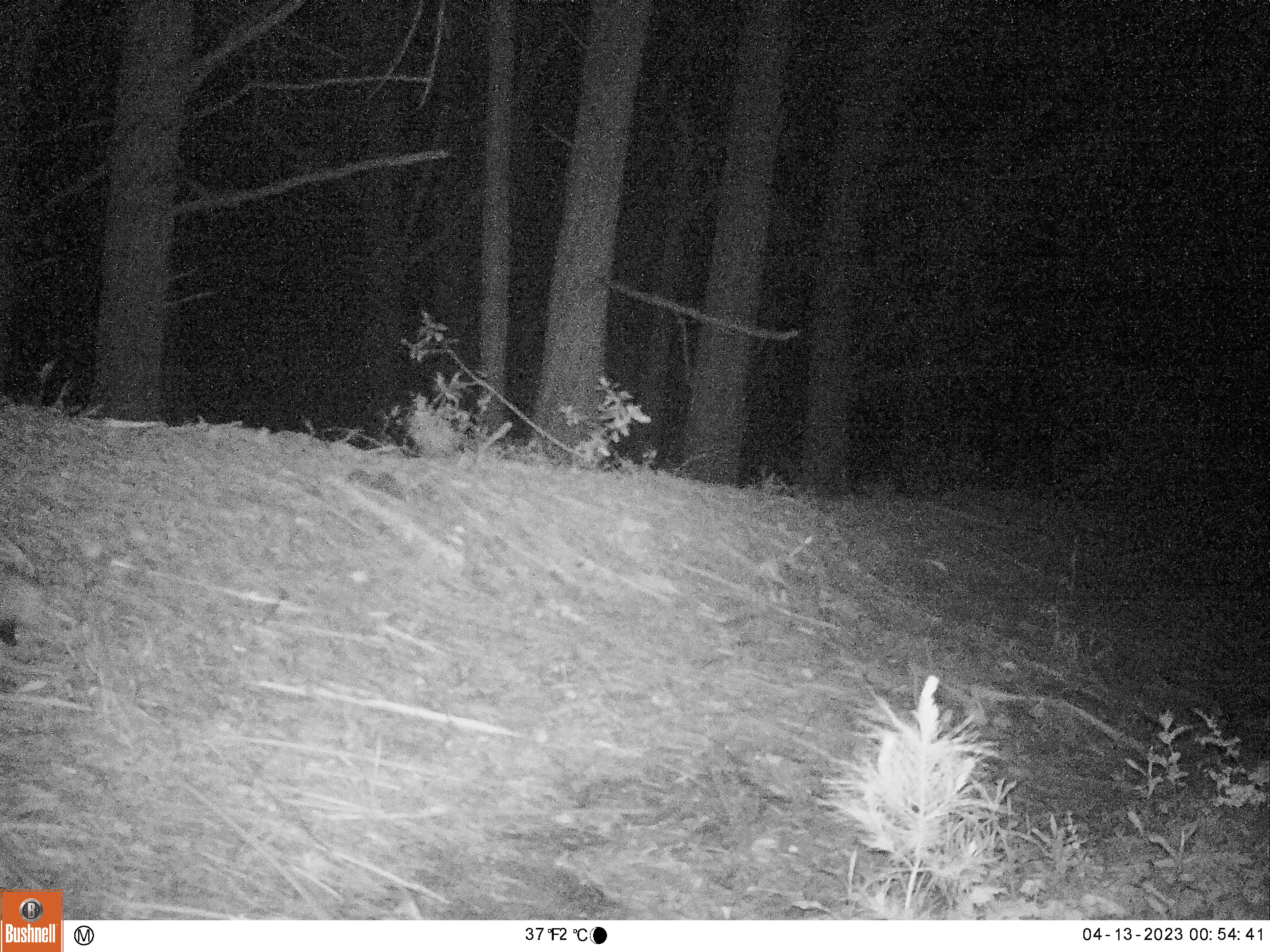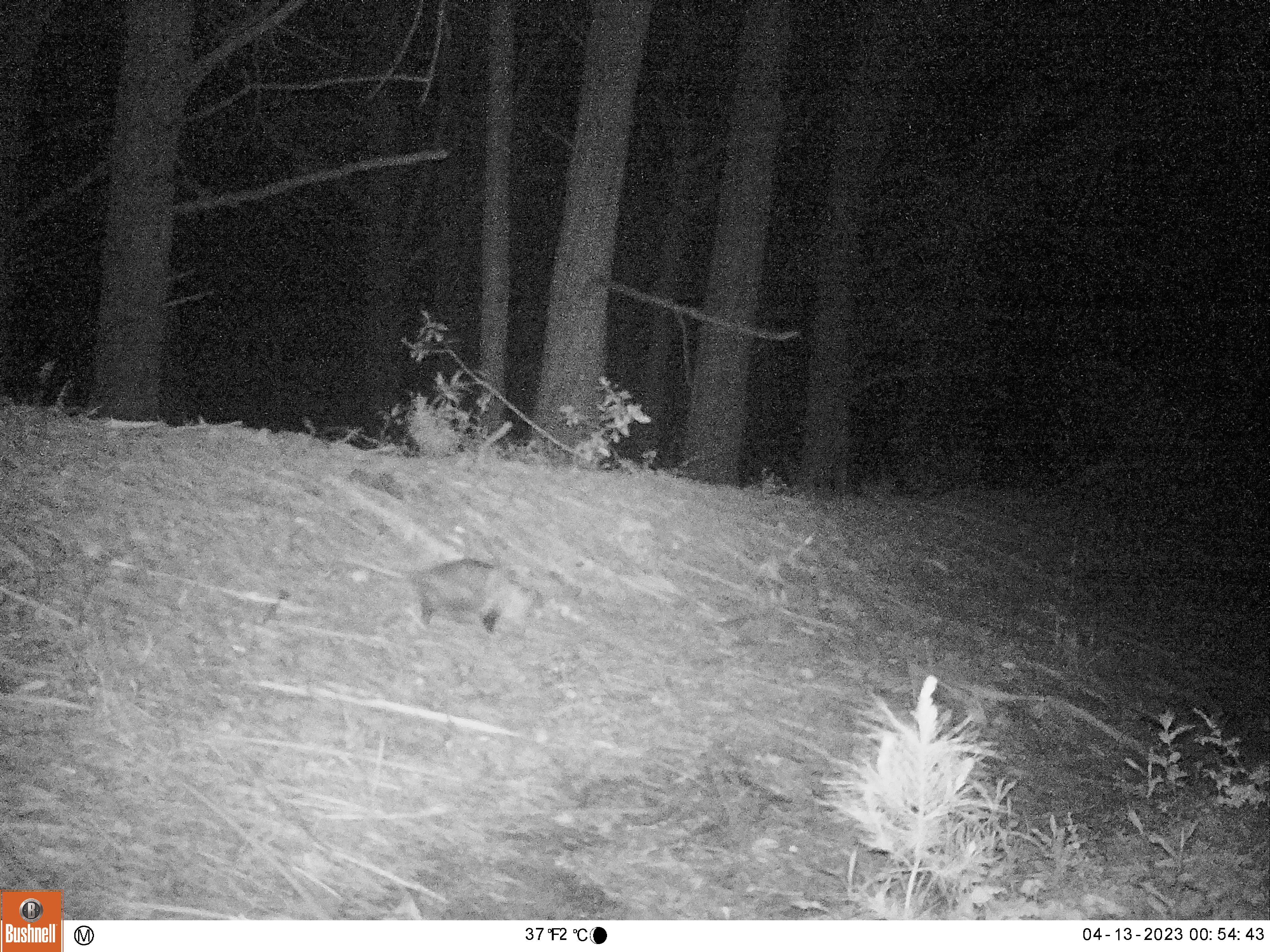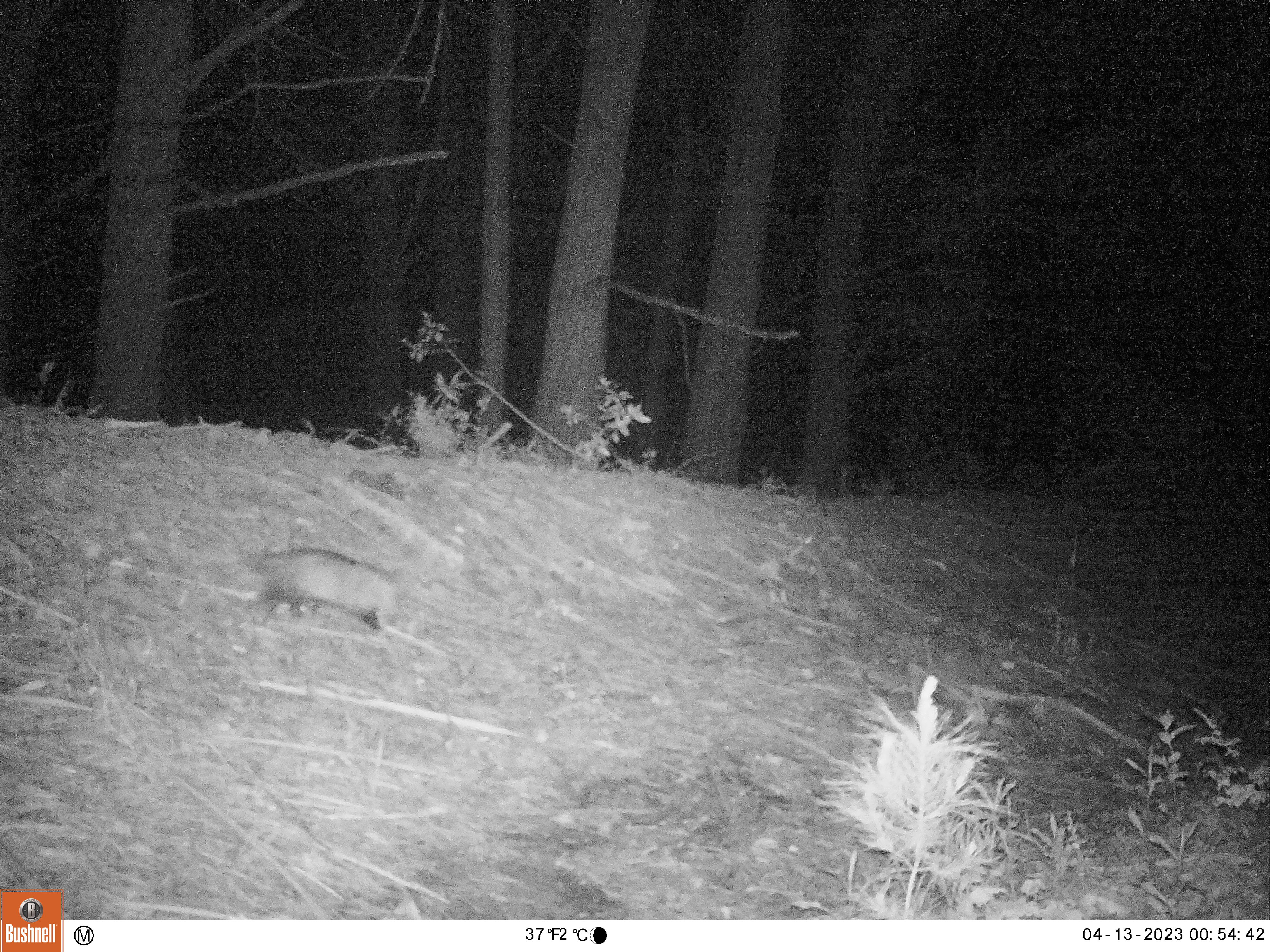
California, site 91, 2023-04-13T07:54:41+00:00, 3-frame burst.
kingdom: Animalia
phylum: Chordata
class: Mammalia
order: Didelphimorphia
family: Didelphidae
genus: Didelphis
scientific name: Didelphis virginiana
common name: virginia opossum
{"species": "virginia opossum (Didelphis virginiana)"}